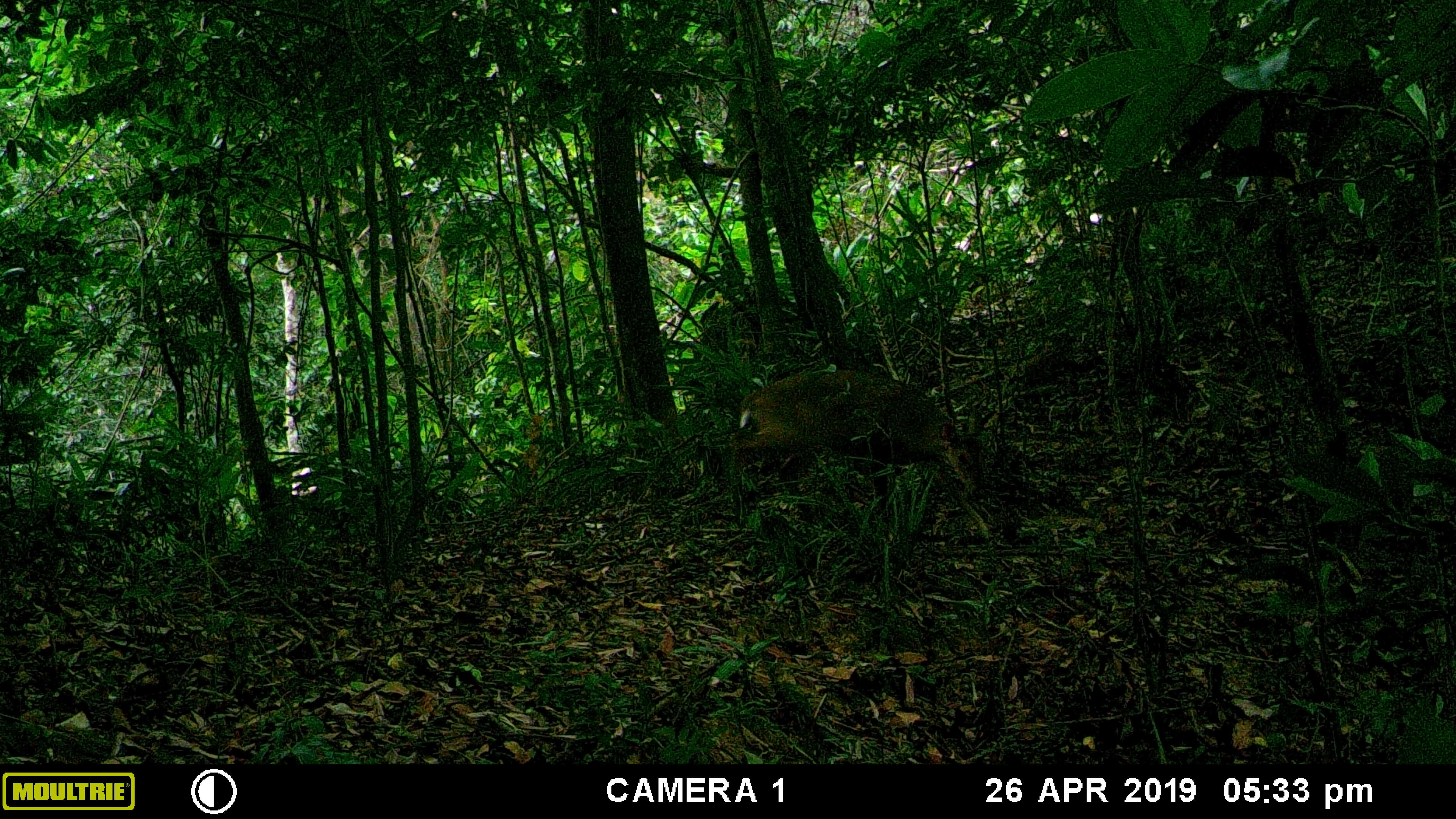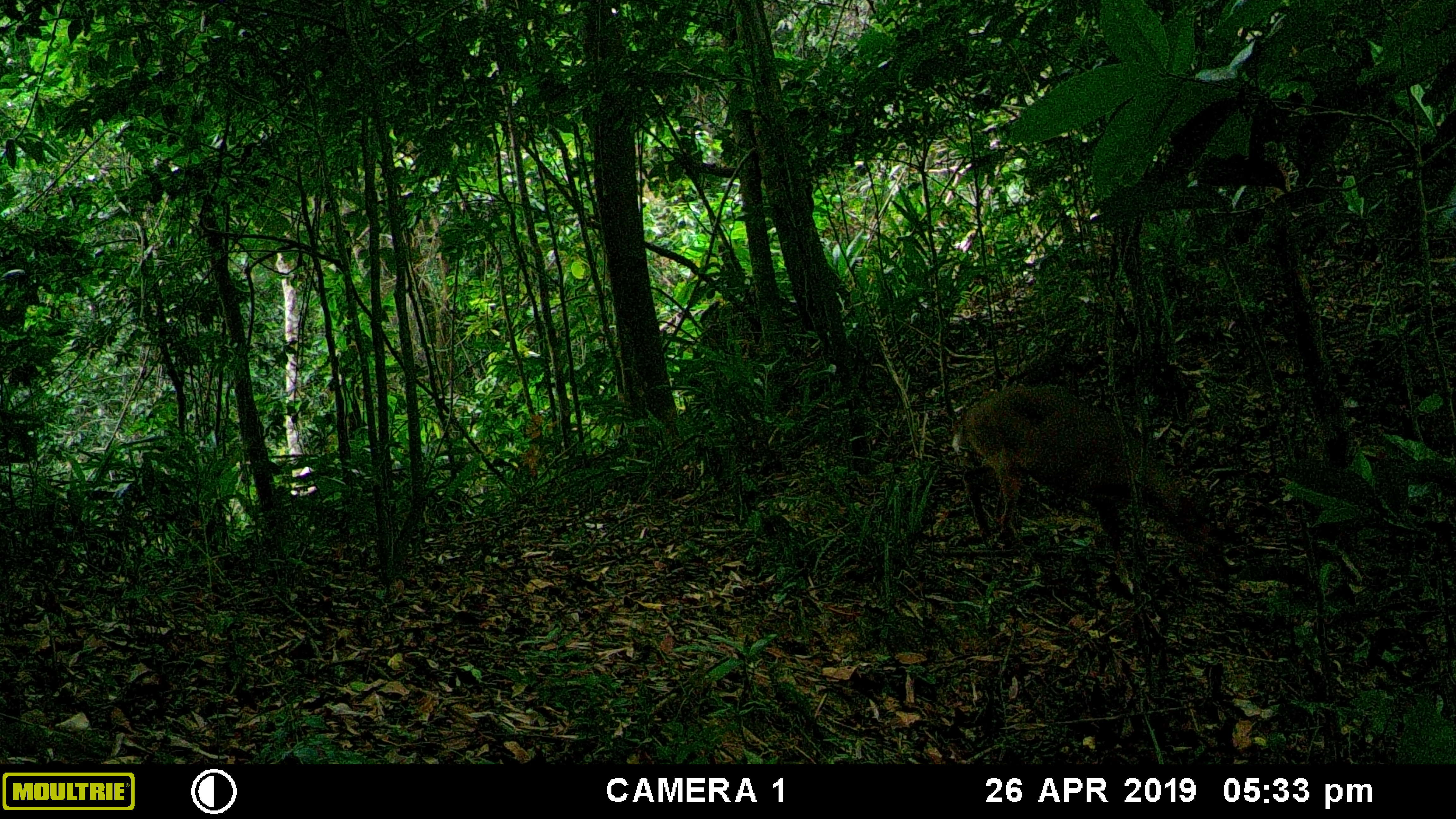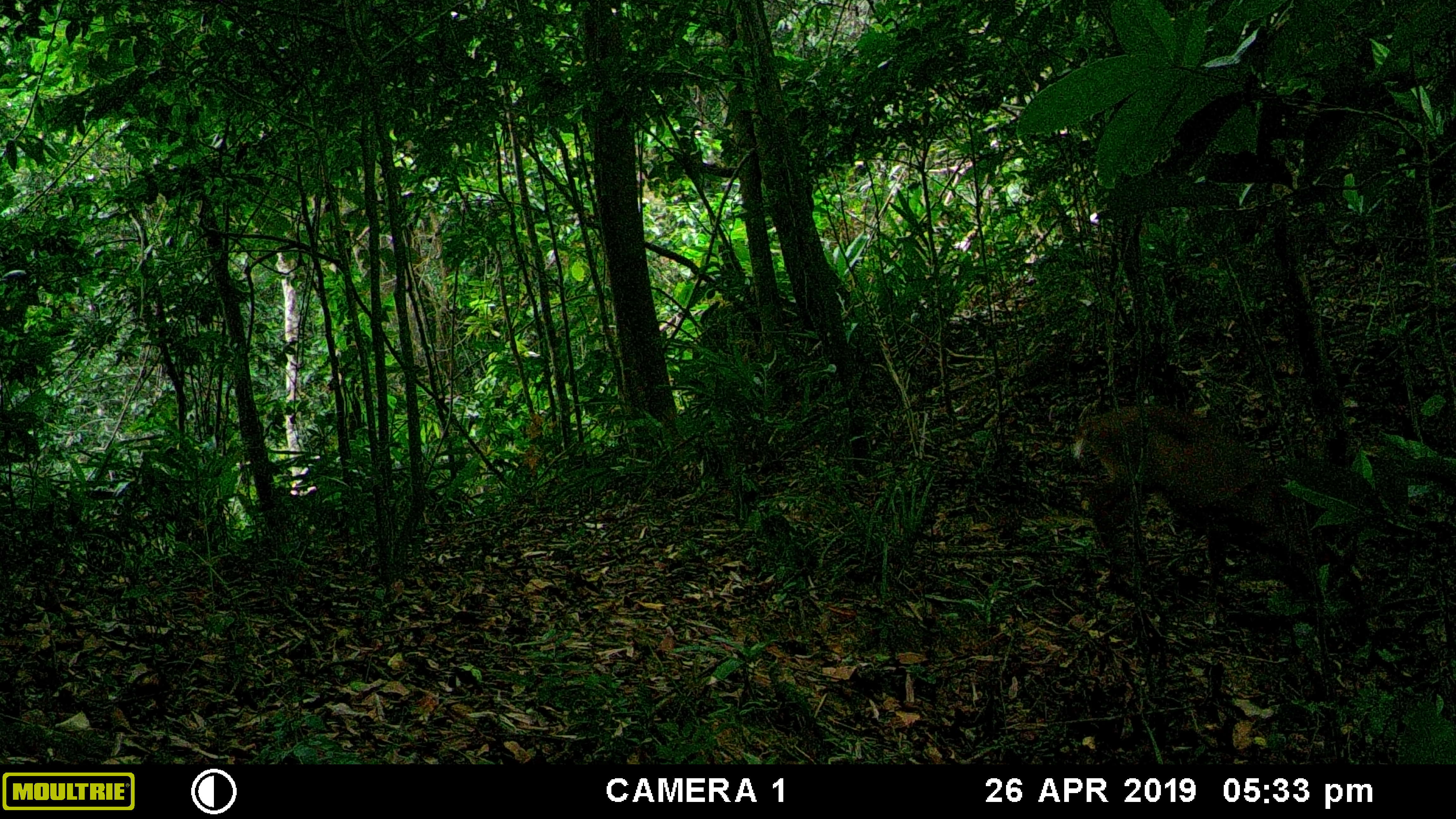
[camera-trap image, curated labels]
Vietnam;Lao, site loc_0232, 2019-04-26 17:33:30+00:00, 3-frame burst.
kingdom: Animalia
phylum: Chordata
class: Mammalia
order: Artiodactyla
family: Cervidae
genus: Muntiacus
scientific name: Muntiacus vuquangensis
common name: large-antlered muntjac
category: large antlered muntjac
Large antlered muntjac (large-antlered muntjac) (Muntiacus vuquangensis). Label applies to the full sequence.